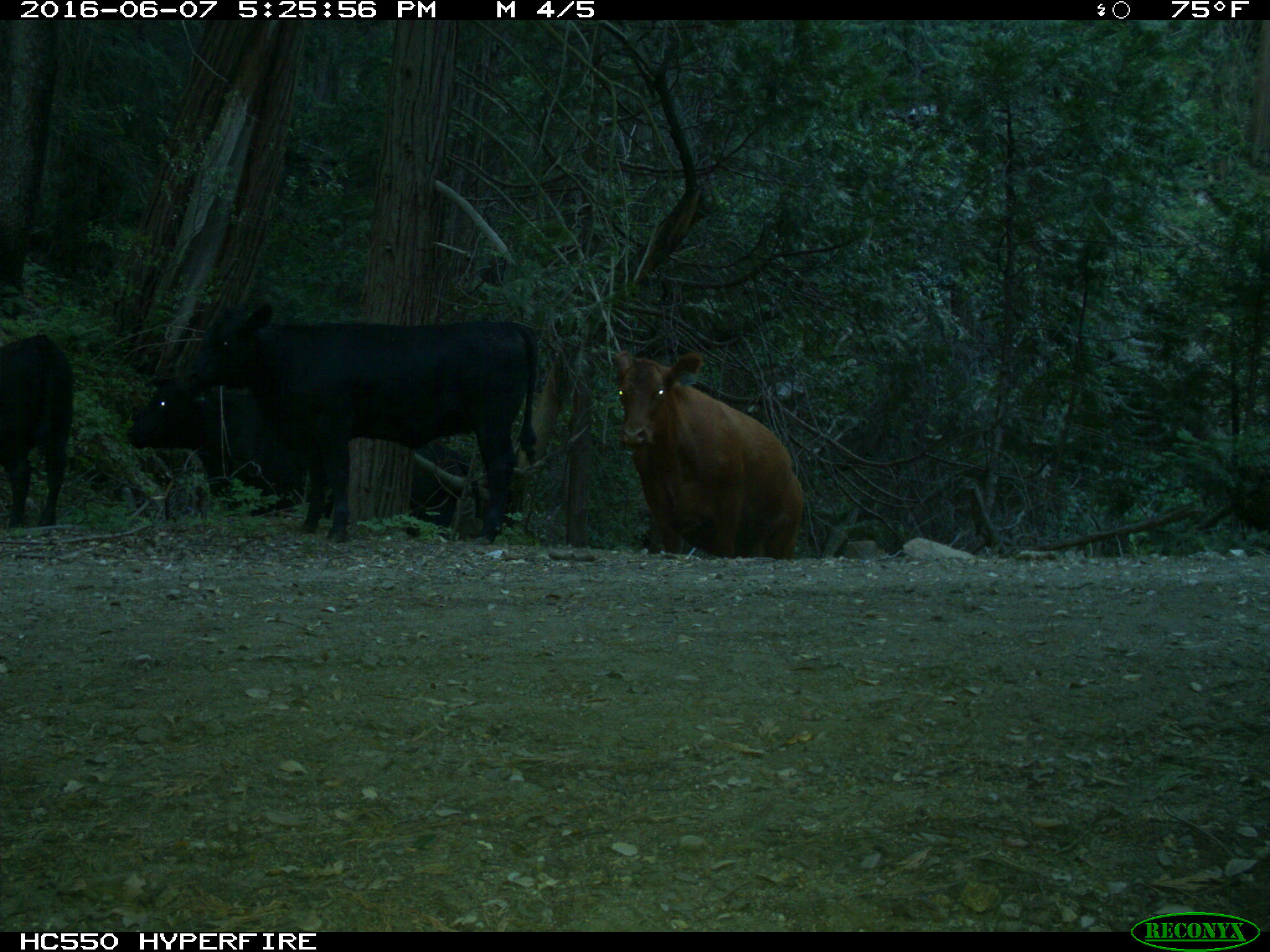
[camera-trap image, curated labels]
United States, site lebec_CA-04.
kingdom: Animalia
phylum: Chordata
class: Mammalia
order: Artiodactyla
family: Bovidae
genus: Bos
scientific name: Bos taurus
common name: domestic cow